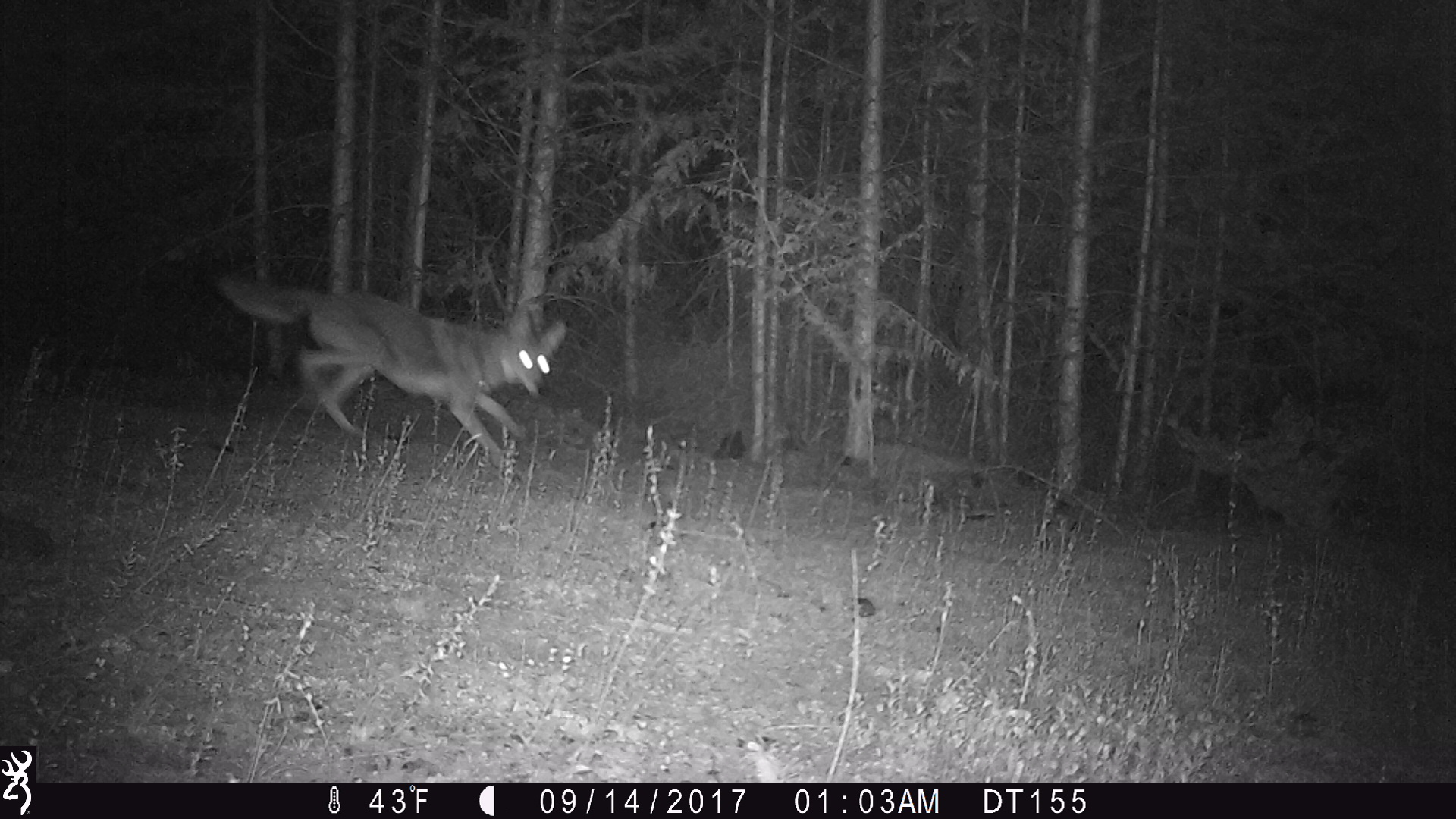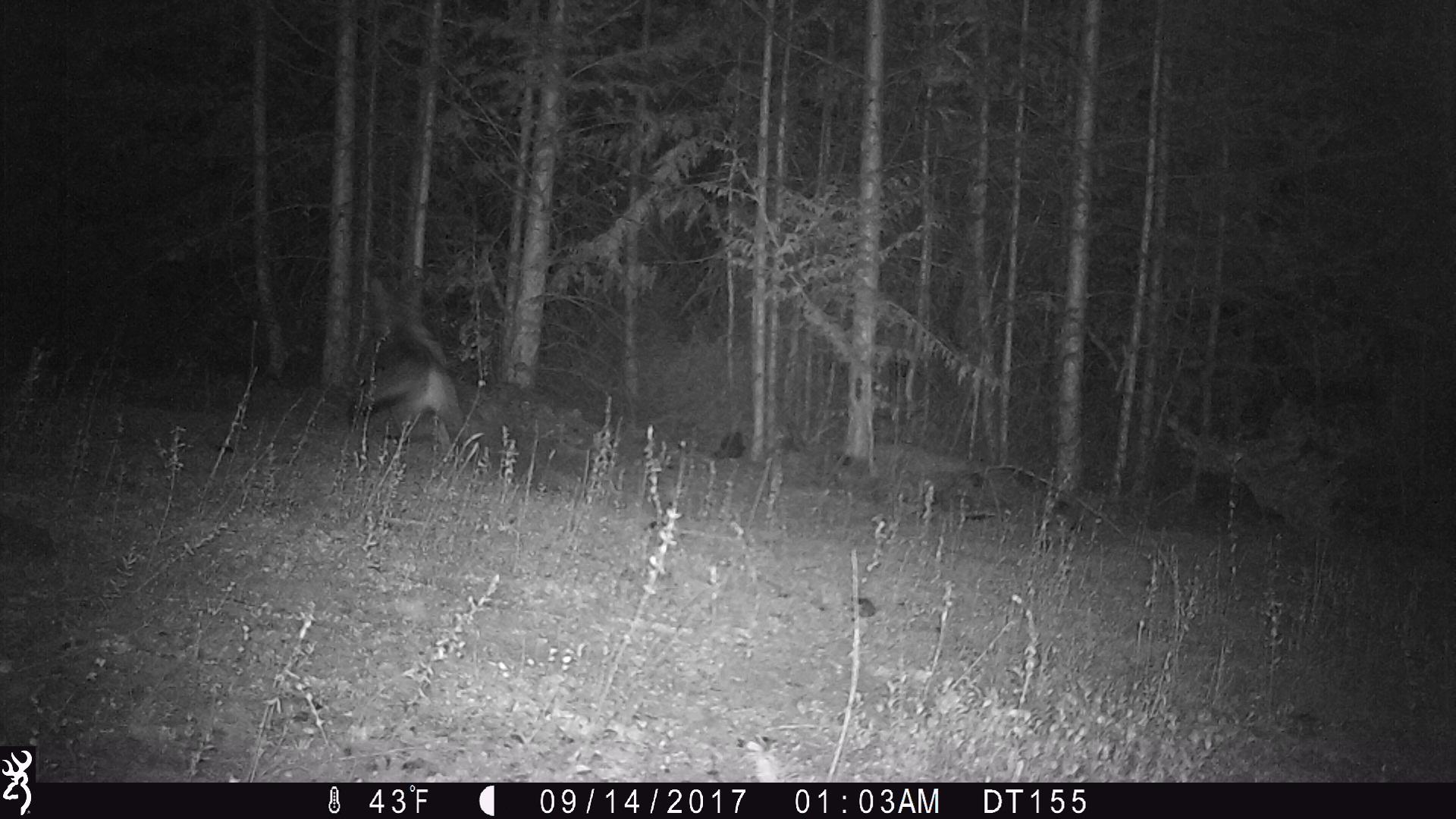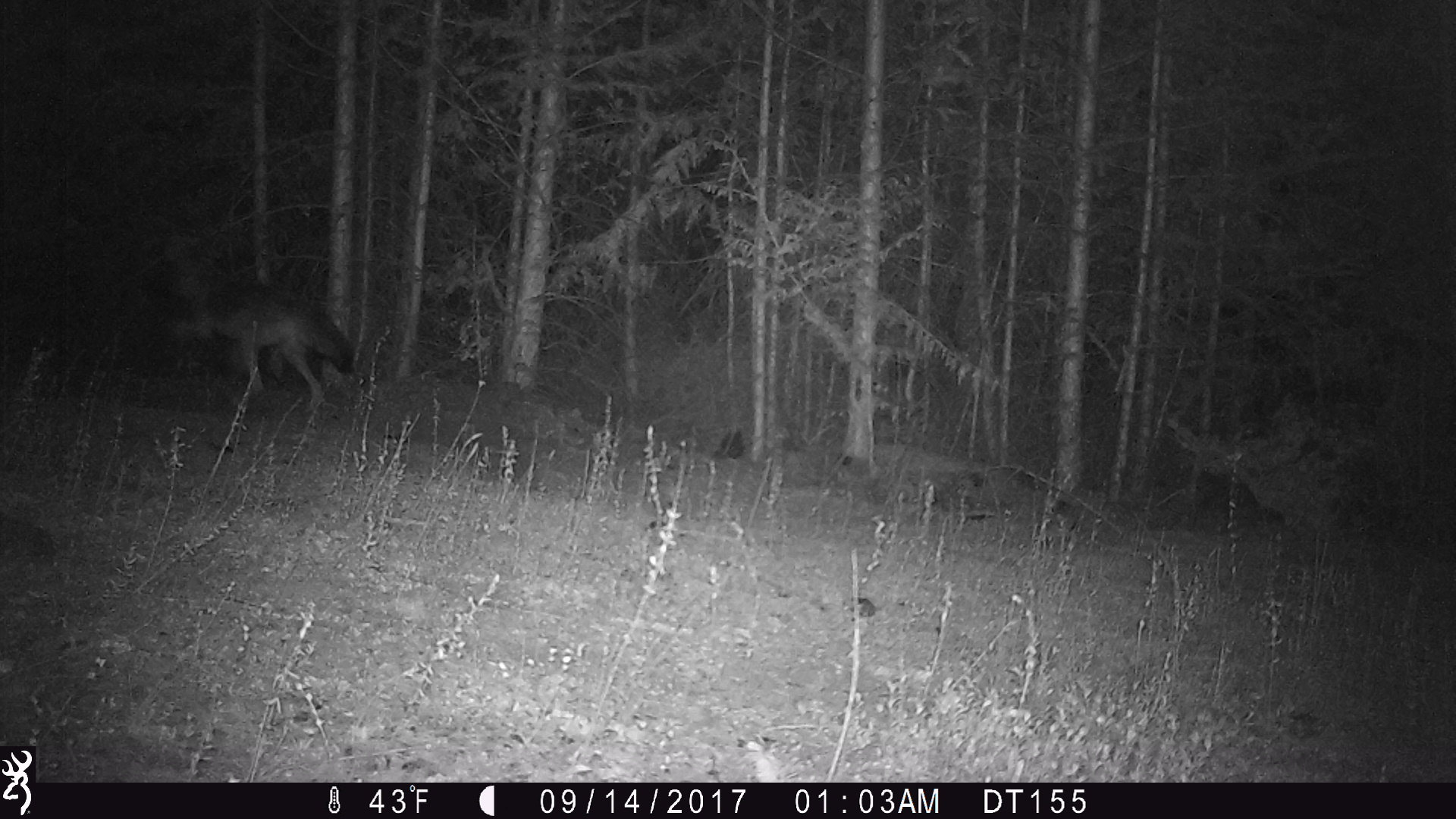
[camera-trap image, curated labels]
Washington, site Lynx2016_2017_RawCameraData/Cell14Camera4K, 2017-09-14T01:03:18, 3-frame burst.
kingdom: Animalia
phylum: Chordata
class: Mammalia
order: Carnivora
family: Canidae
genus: Canis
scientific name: Canis latrans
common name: coyote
Canis latrans (coyote). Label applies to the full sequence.